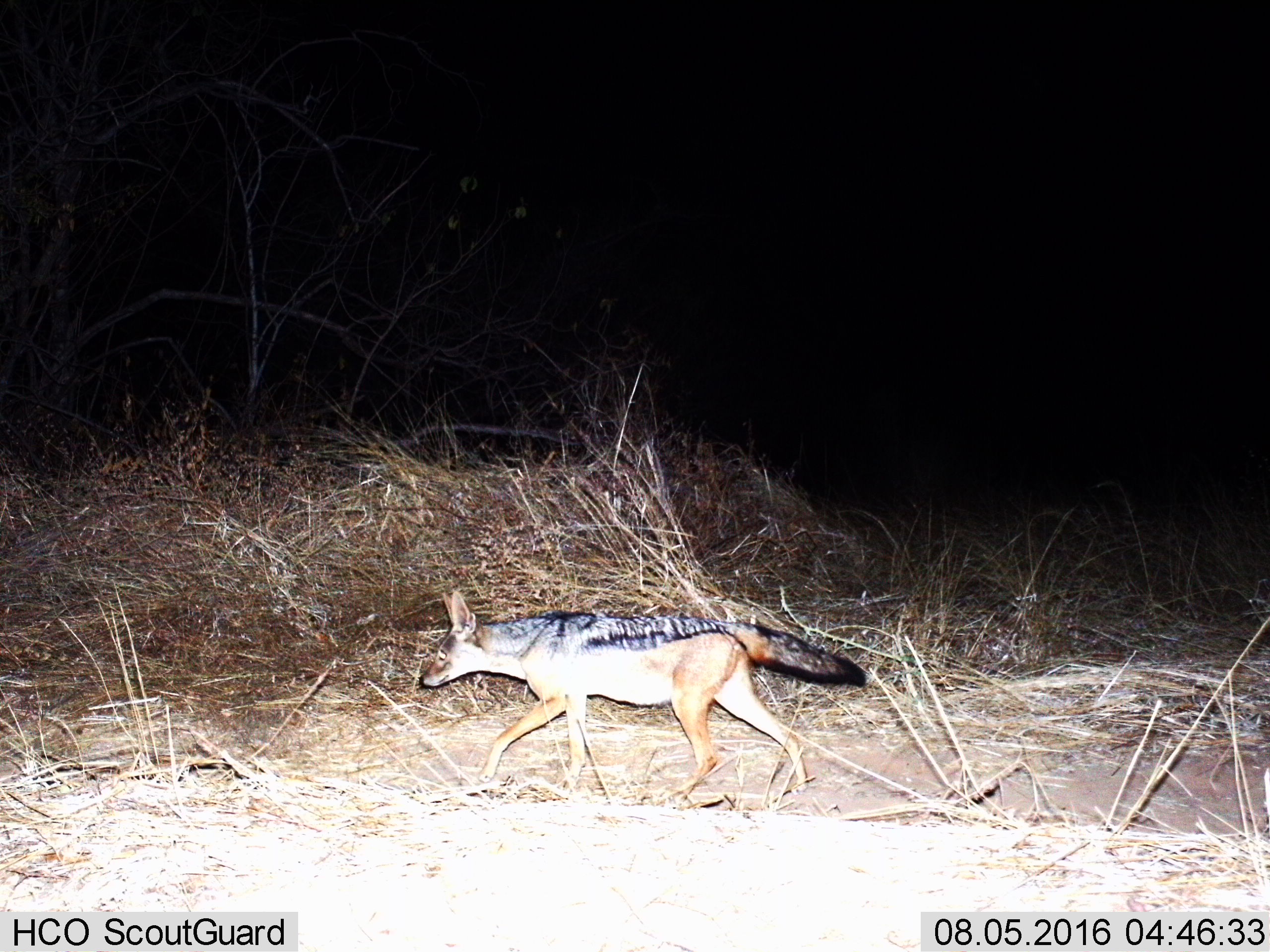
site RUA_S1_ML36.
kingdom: Animalia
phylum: Chordata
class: Mammalia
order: Carnivora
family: Canidae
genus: Lupulella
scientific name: Lupulella mesomelas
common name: black-backed jackal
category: jackalblackbacked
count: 1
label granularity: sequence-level